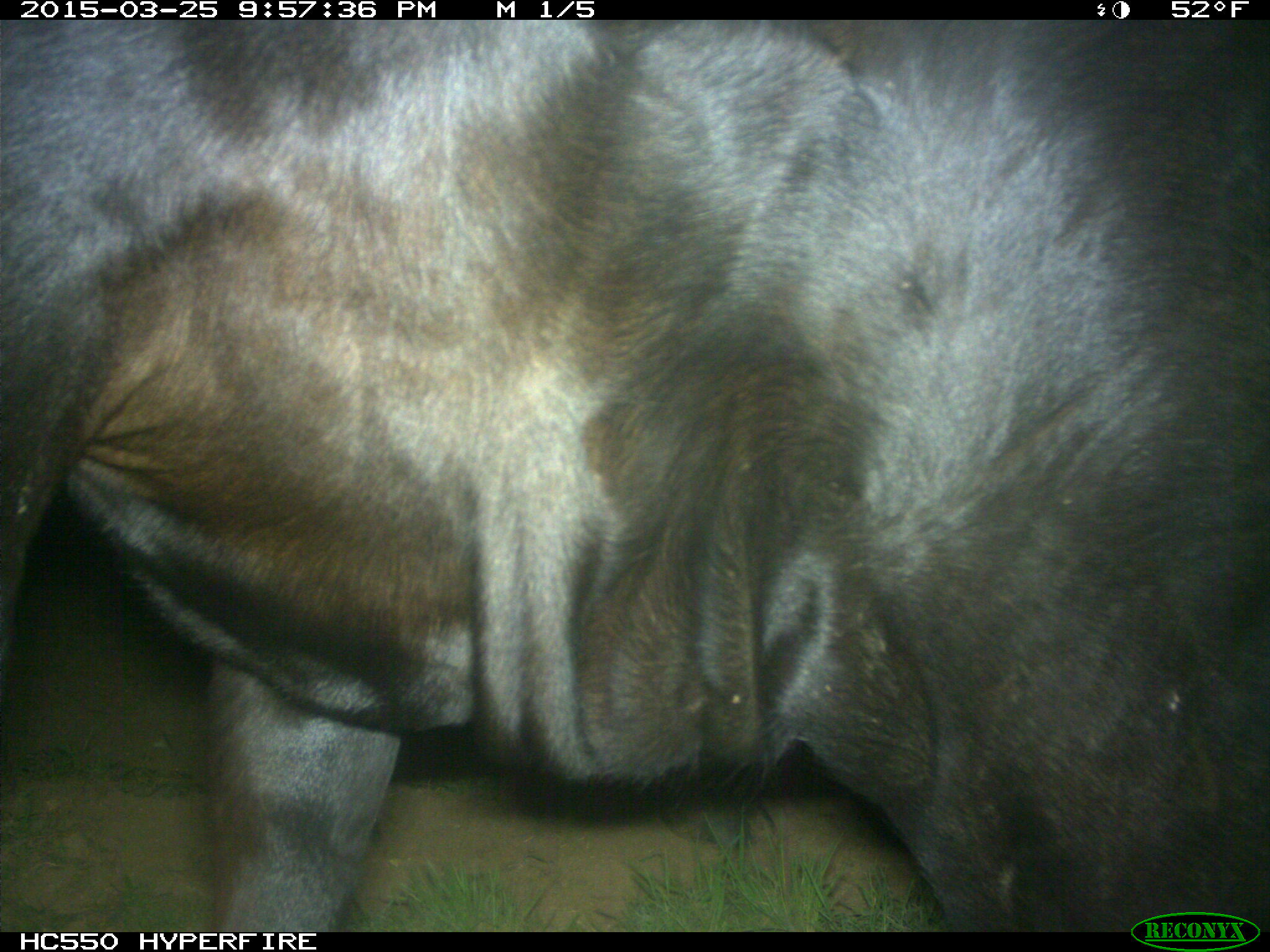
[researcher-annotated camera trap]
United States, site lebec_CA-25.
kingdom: Animalia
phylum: Chordata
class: Mammalia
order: Artiodactyla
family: Bovidae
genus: Bos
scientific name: Bos taurus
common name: domestic cow